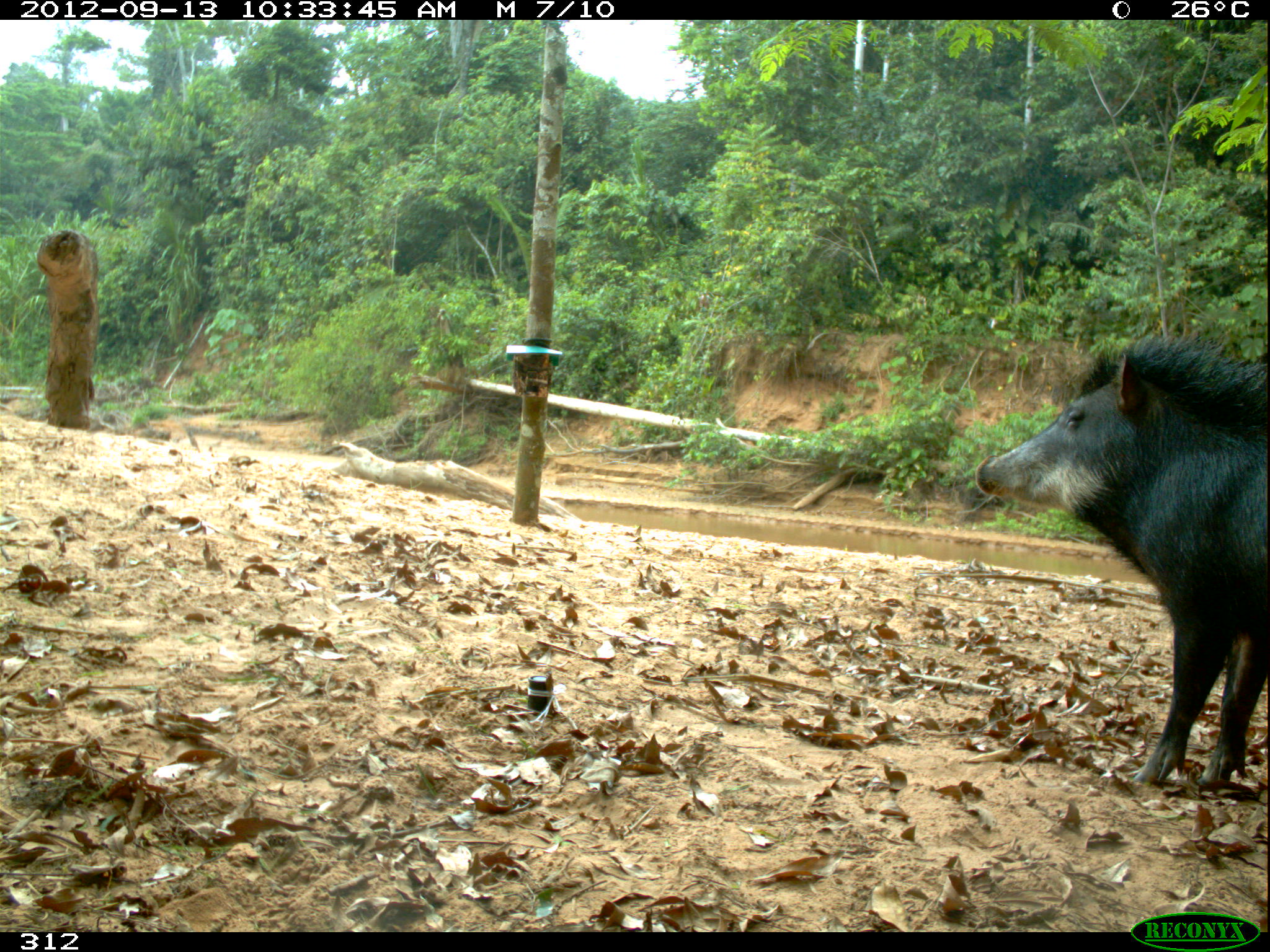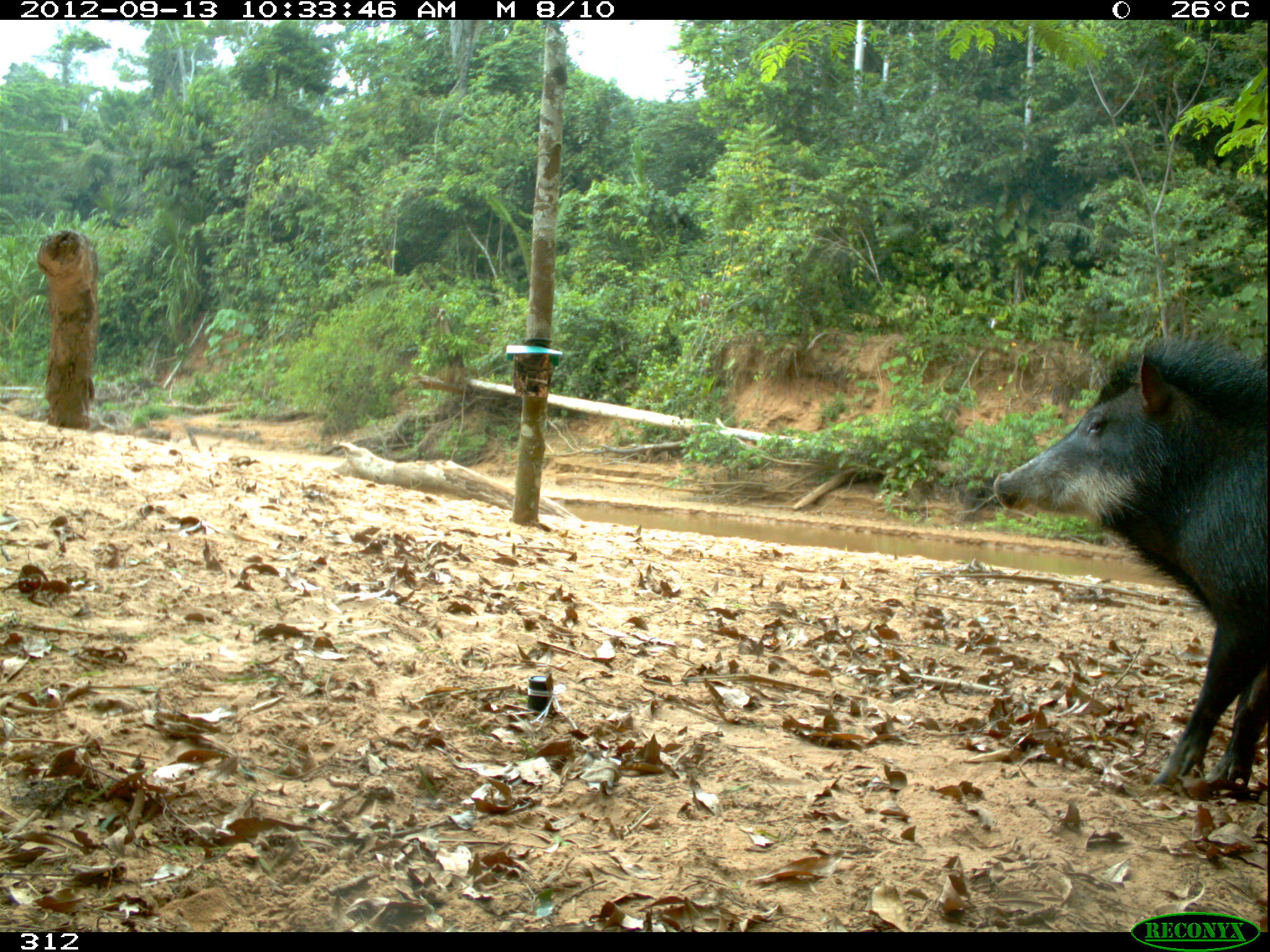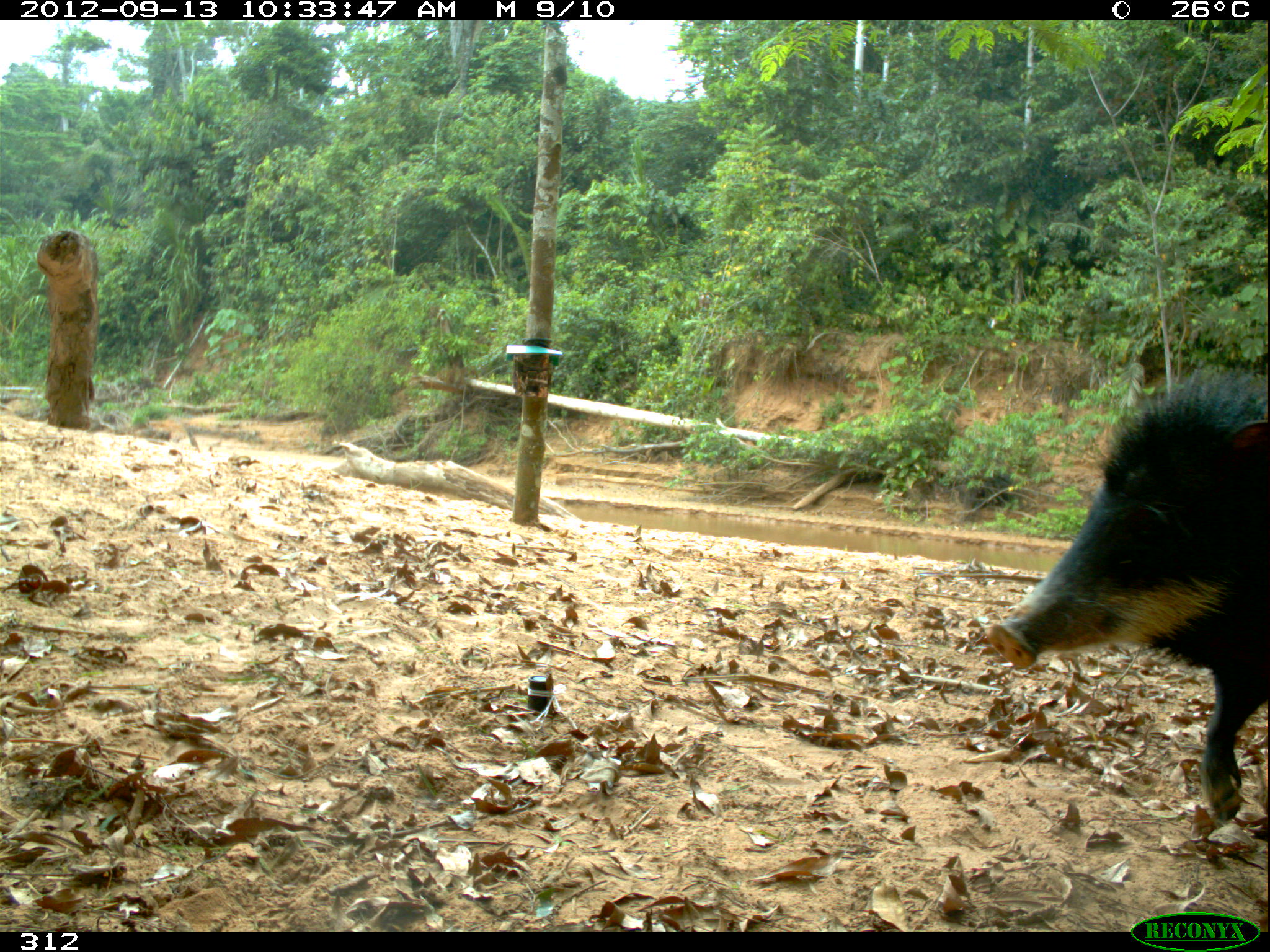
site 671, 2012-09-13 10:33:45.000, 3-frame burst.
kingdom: Animalia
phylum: Chordata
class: Mammalia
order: Artiodactyla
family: Tayassuidae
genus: Tayassu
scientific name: Tayassu pecari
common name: white-lipped peccary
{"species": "Tayassu pecari (white-lipped peccary)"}